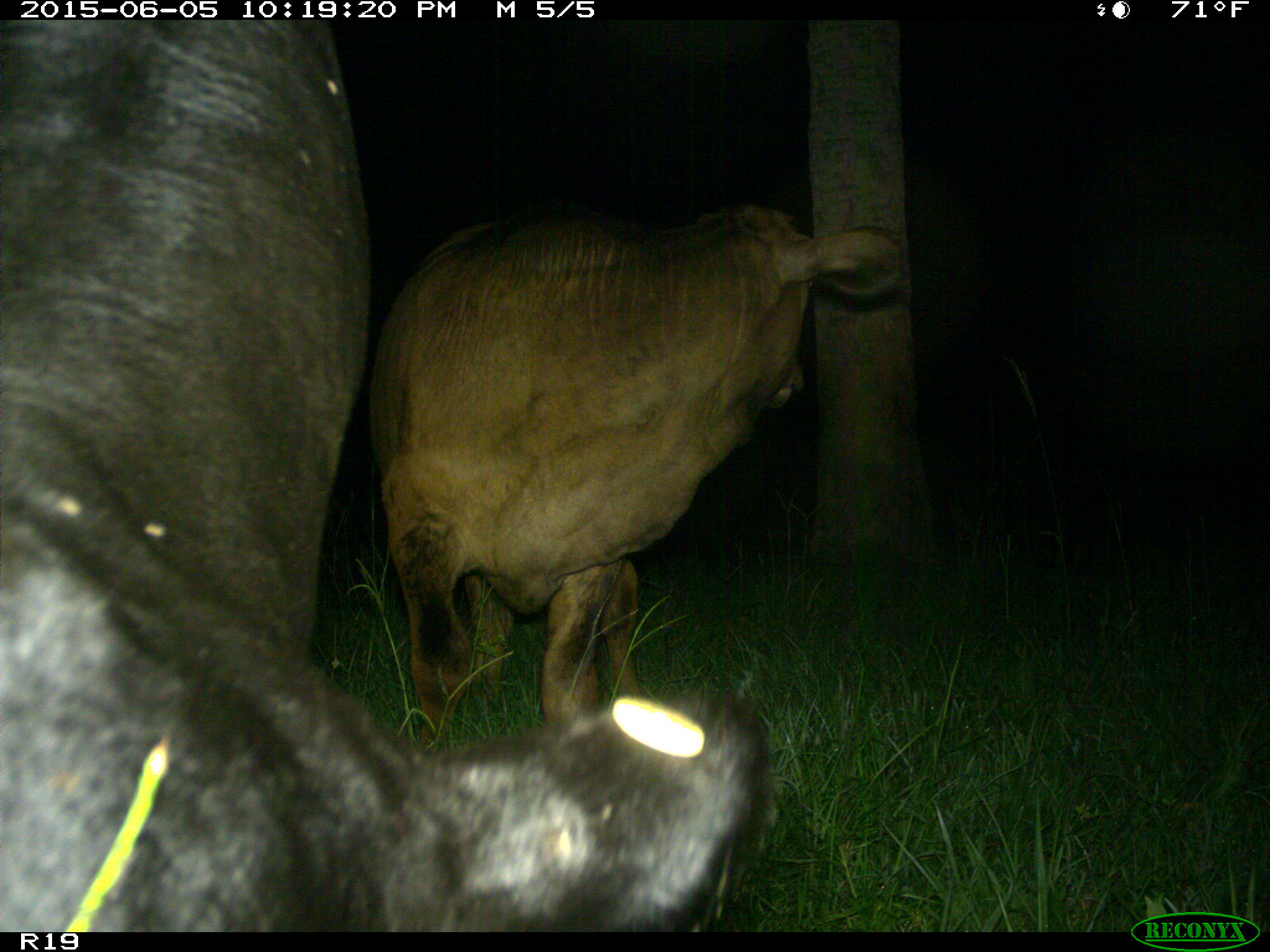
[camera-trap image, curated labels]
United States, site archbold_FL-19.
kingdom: Animalia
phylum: Chordata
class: Mammalia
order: Artiodactyla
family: Bovidae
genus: Bos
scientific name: Bos taurus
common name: domestic cow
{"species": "Bos taurus (domestic cow)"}